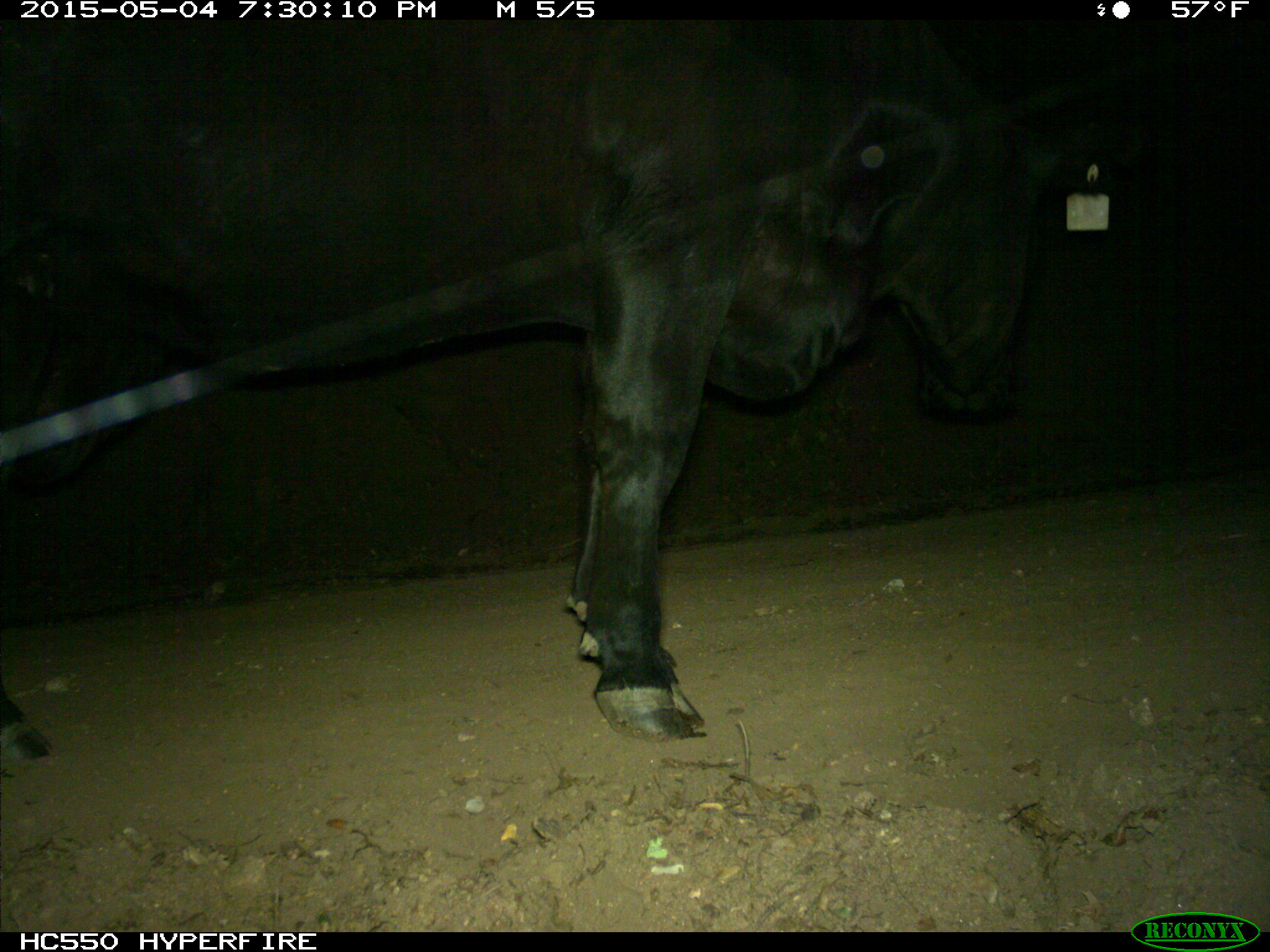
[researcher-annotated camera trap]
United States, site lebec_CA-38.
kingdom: Animalia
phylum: Chordata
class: Mammalia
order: Artiodactyla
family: Bovidae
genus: Bos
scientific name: Bos taurus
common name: domestic cow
Bos taurus (domestic cow).